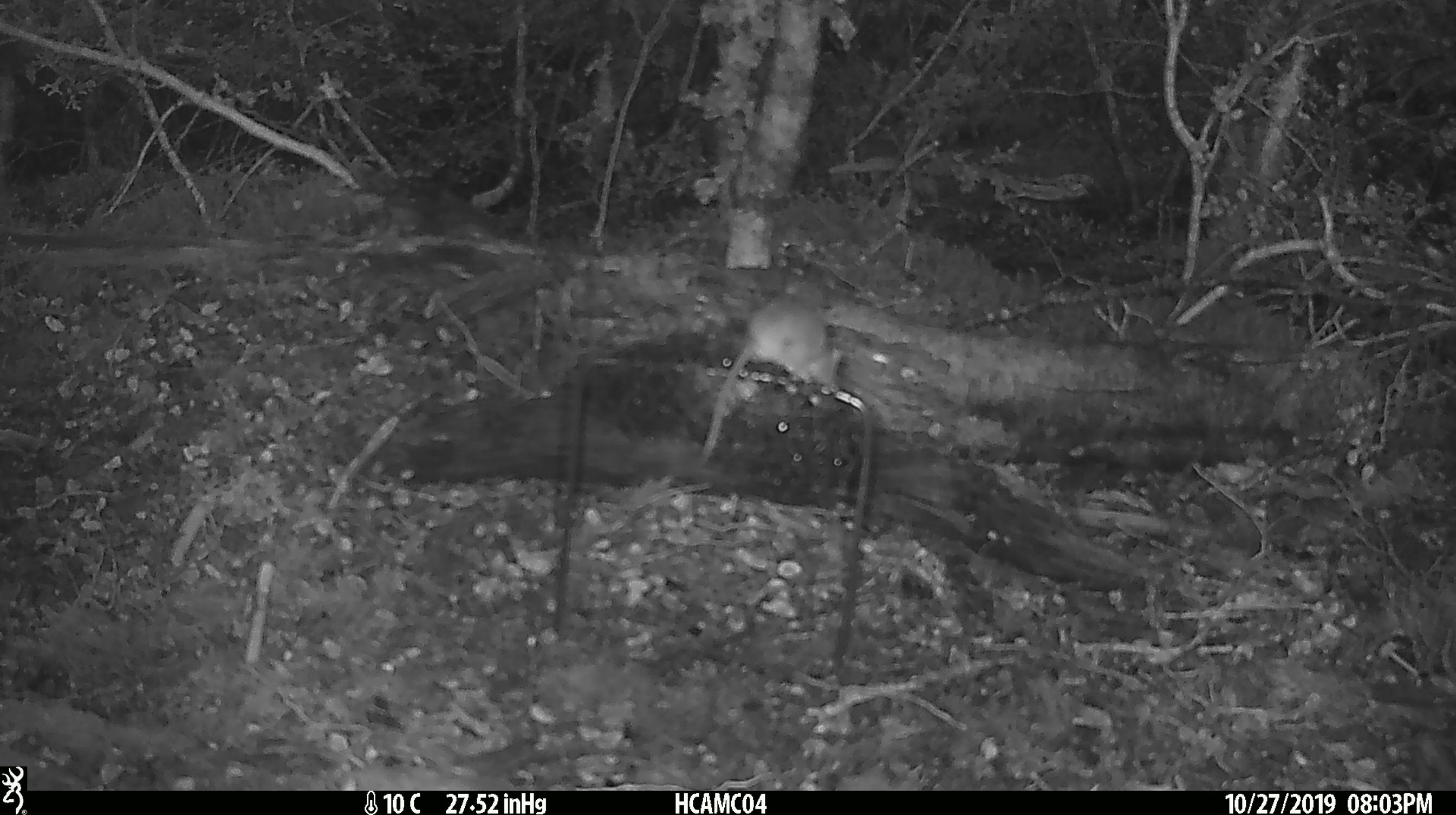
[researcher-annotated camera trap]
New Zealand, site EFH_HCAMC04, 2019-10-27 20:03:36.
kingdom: Animalia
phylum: Chordata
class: Mammalia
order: Rodentia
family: Muridae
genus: Mus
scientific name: Mus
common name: mouse